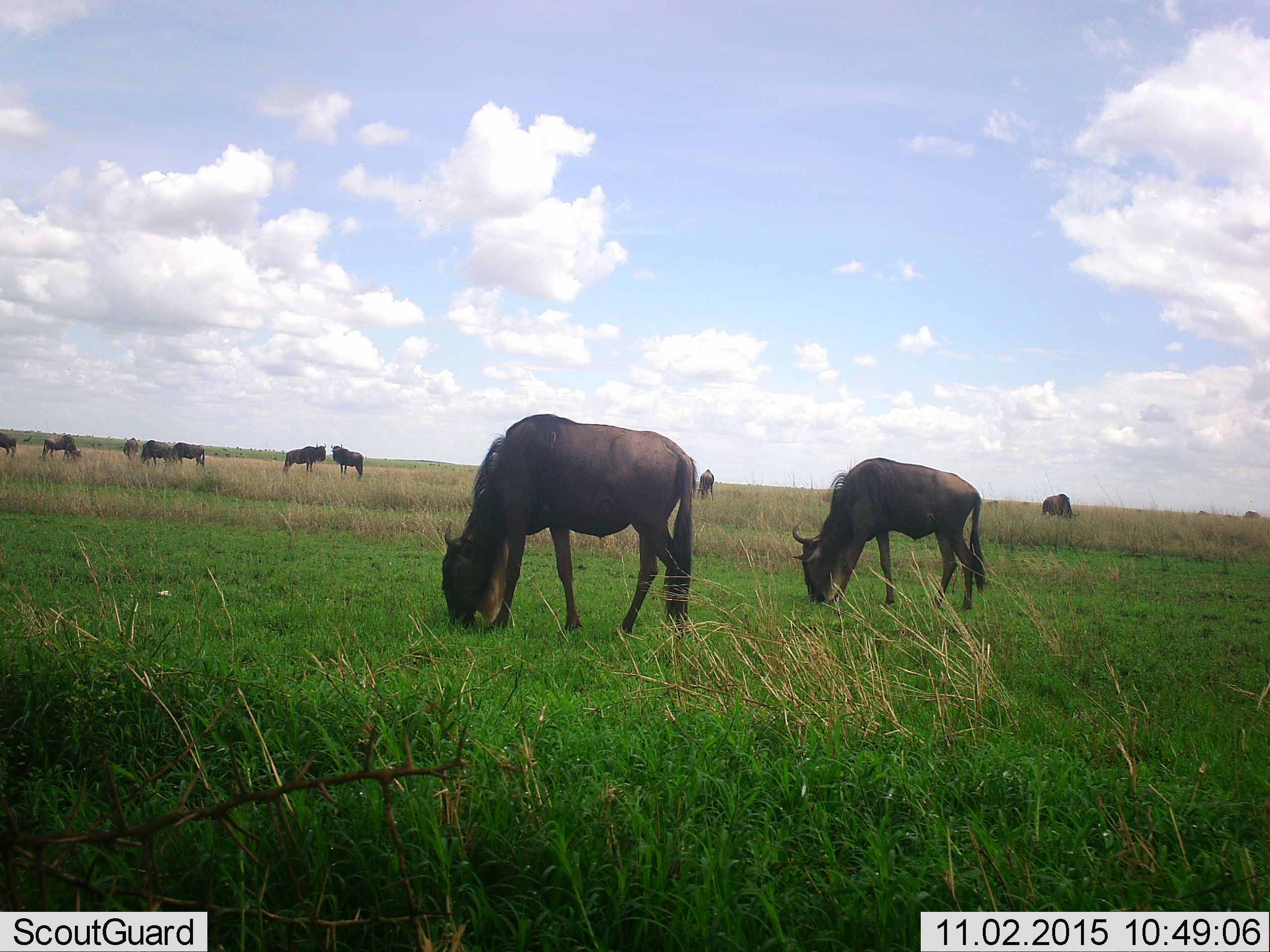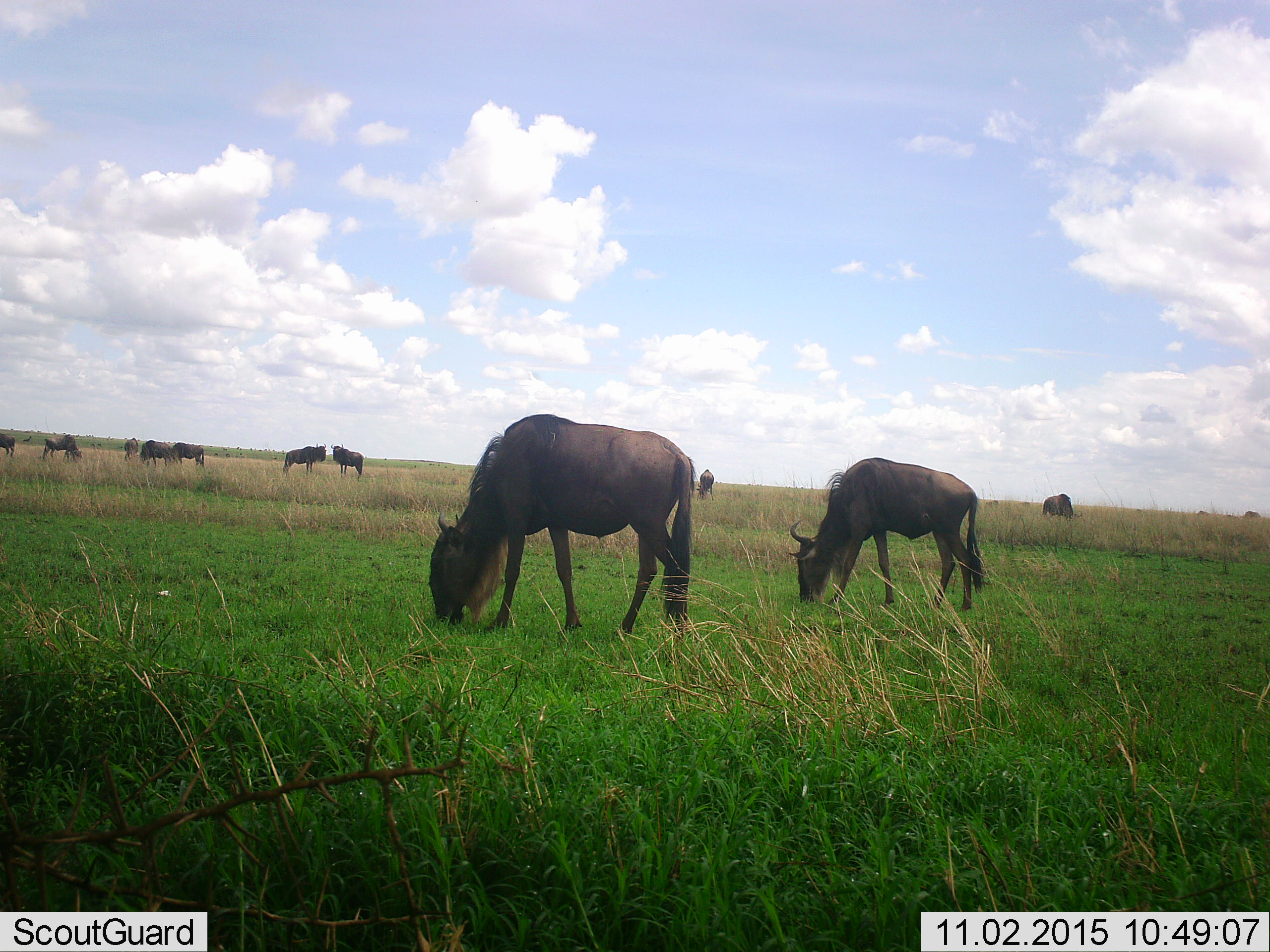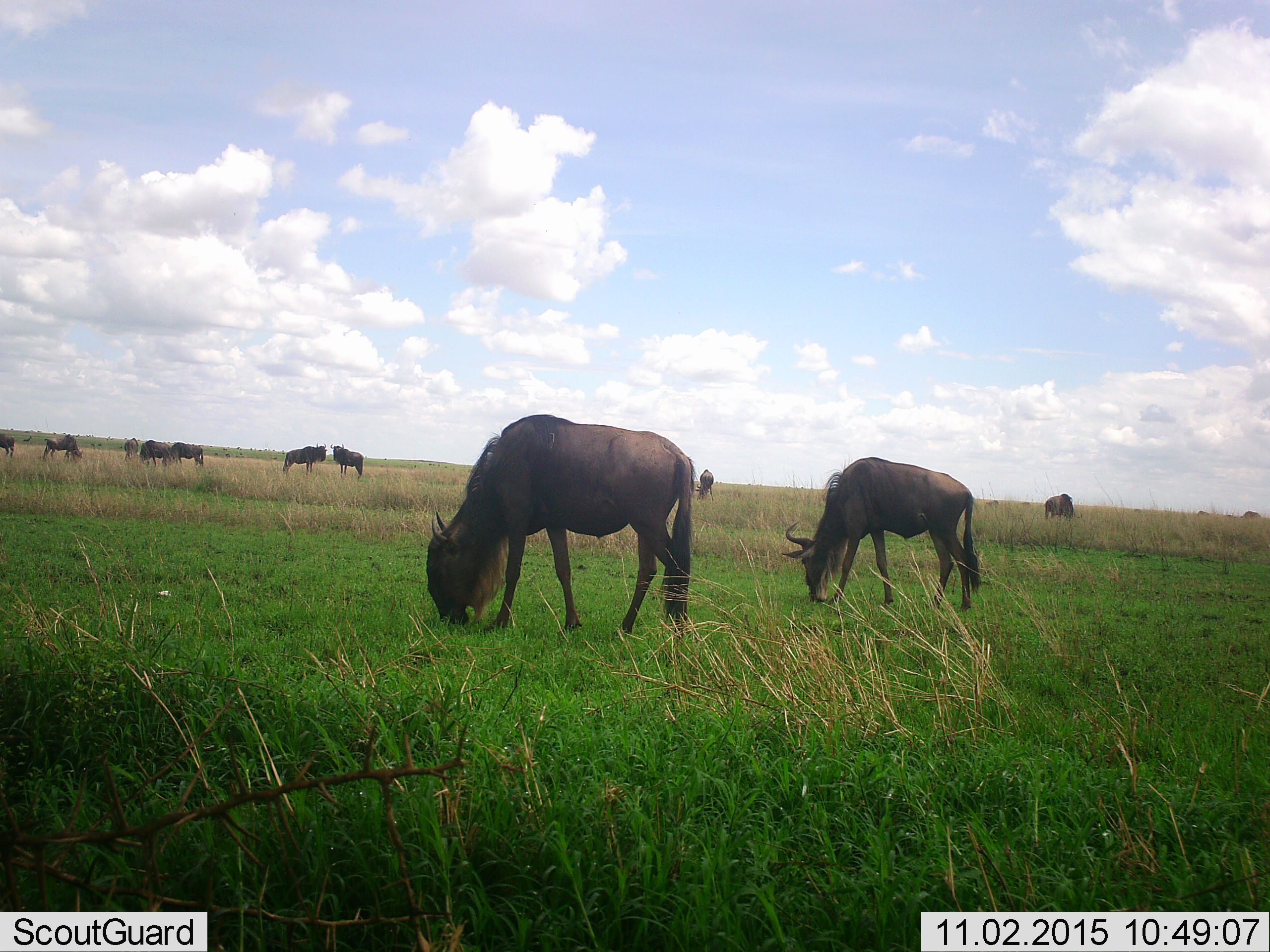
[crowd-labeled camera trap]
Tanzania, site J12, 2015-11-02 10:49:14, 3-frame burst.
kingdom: Animalia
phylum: Chordata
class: Mammalia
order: Artiodactyla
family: Bovidae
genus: Connochaetes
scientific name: Connochaetes taurinus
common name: blue wildebeest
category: wildebeest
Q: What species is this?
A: Wildebeest (blue wildebeest) (Connochaetes taurinus).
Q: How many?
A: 11-50.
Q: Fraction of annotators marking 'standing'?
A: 78%.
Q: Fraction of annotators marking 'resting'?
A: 0%.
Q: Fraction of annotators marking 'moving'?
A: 22%.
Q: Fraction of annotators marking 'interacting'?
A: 0%.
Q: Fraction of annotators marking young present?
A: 0%.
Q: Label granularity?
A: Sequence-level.